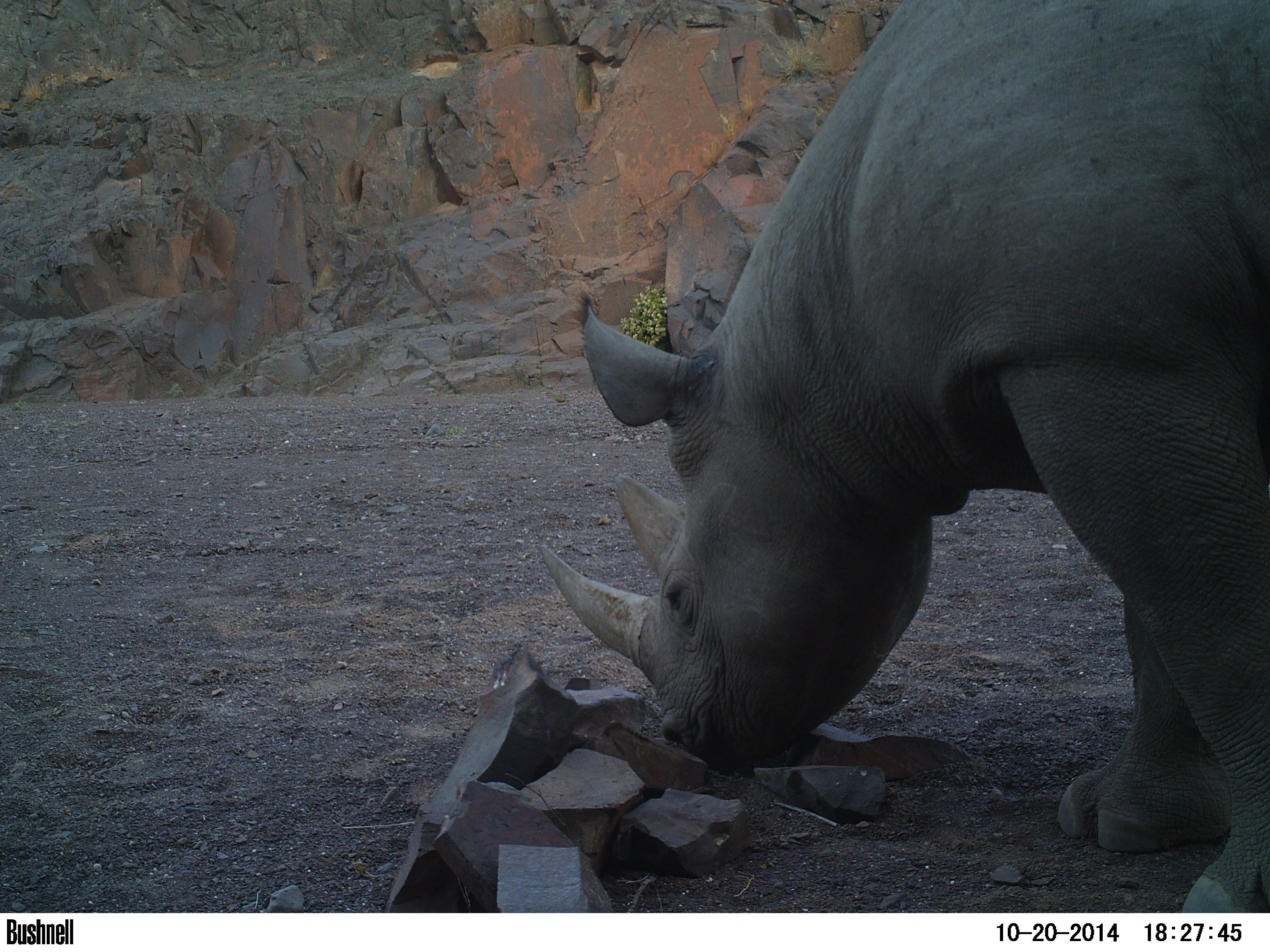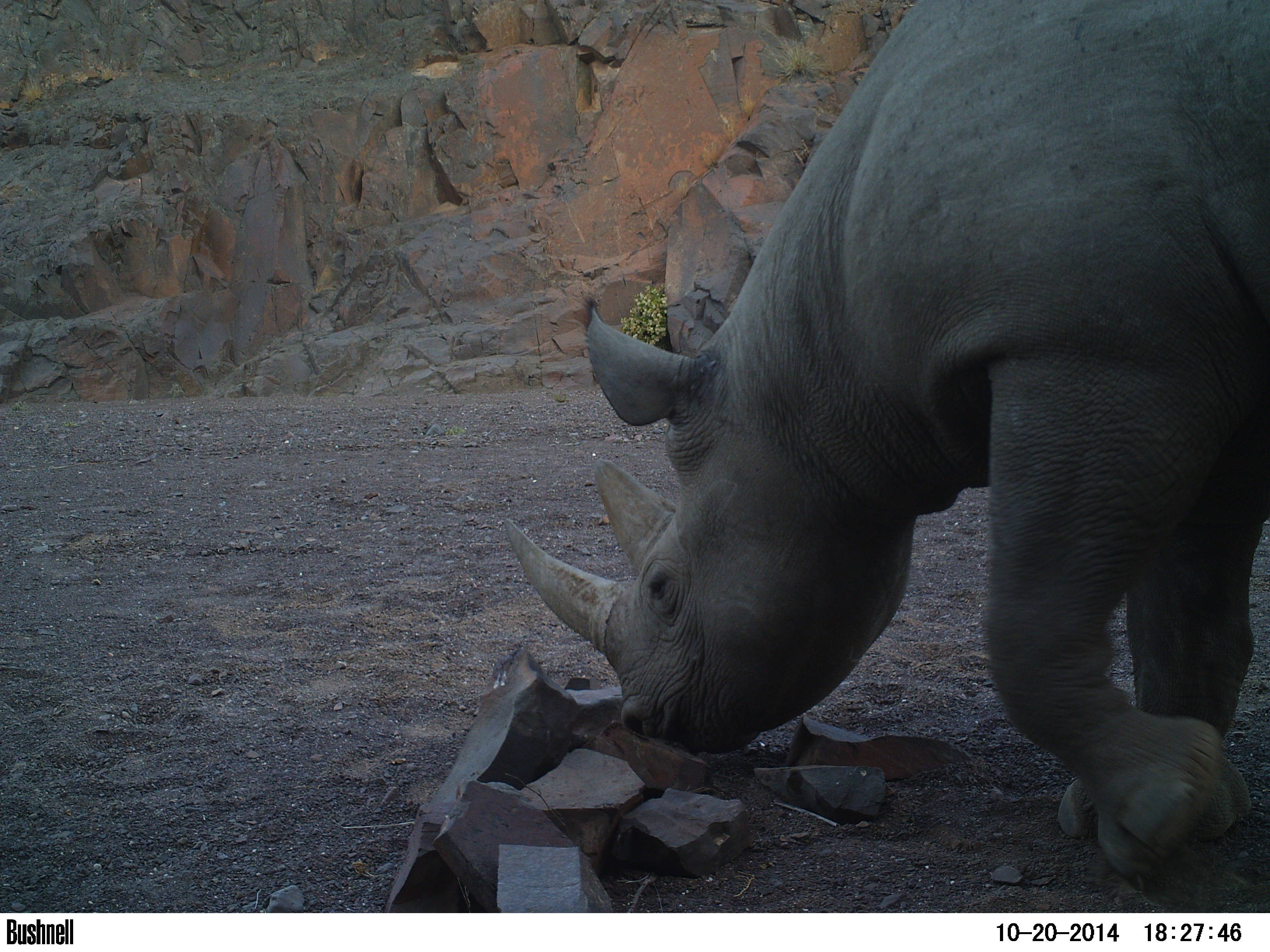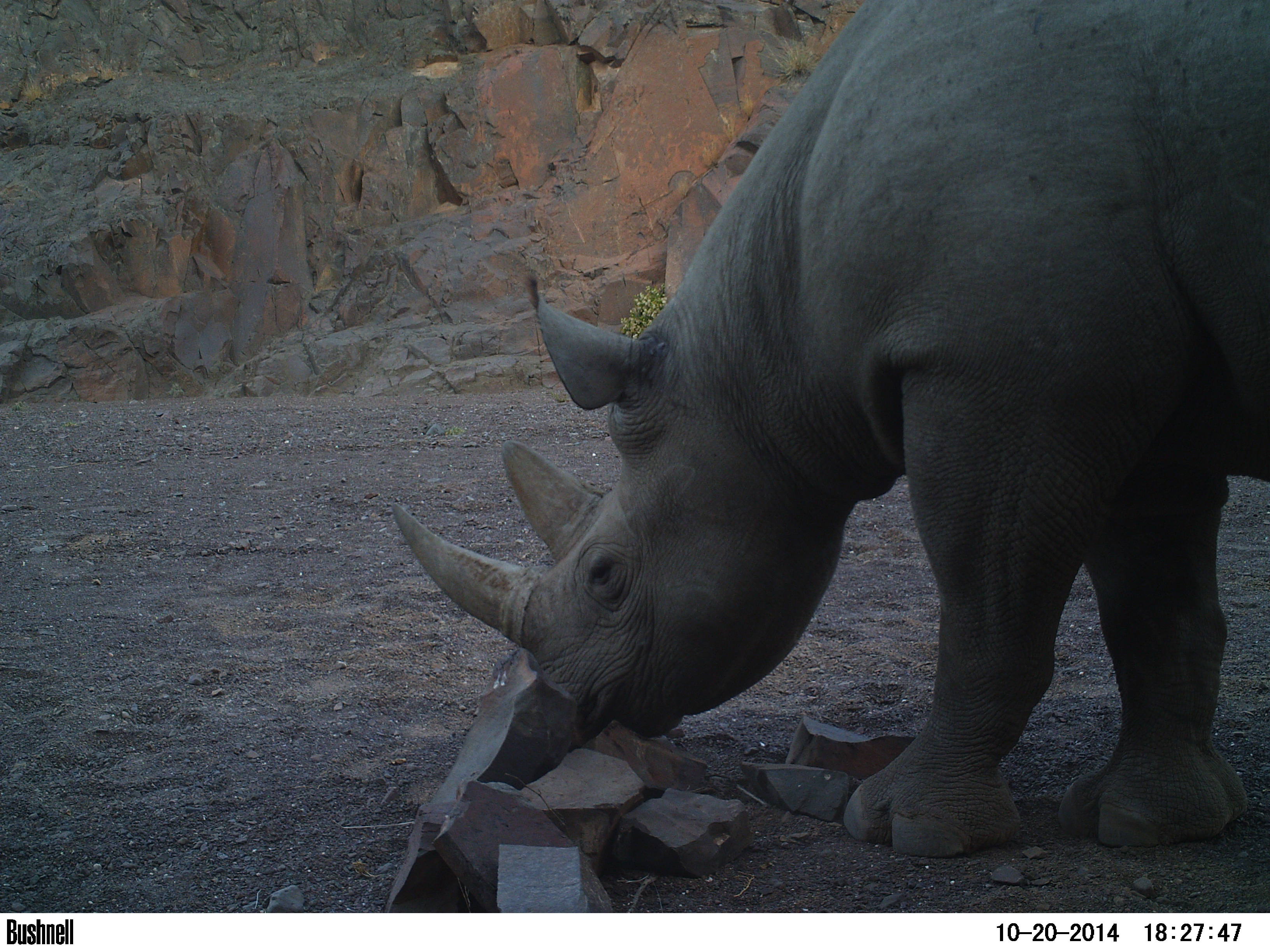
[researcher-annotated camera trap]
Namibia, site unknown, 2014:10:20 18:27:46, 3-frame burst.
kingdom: Animalia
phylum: Chordata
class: Mammalia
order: Perissodactyla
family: Rhinocerotidae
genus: Diceros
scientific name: Diceros bicornis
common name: black rhinoceros